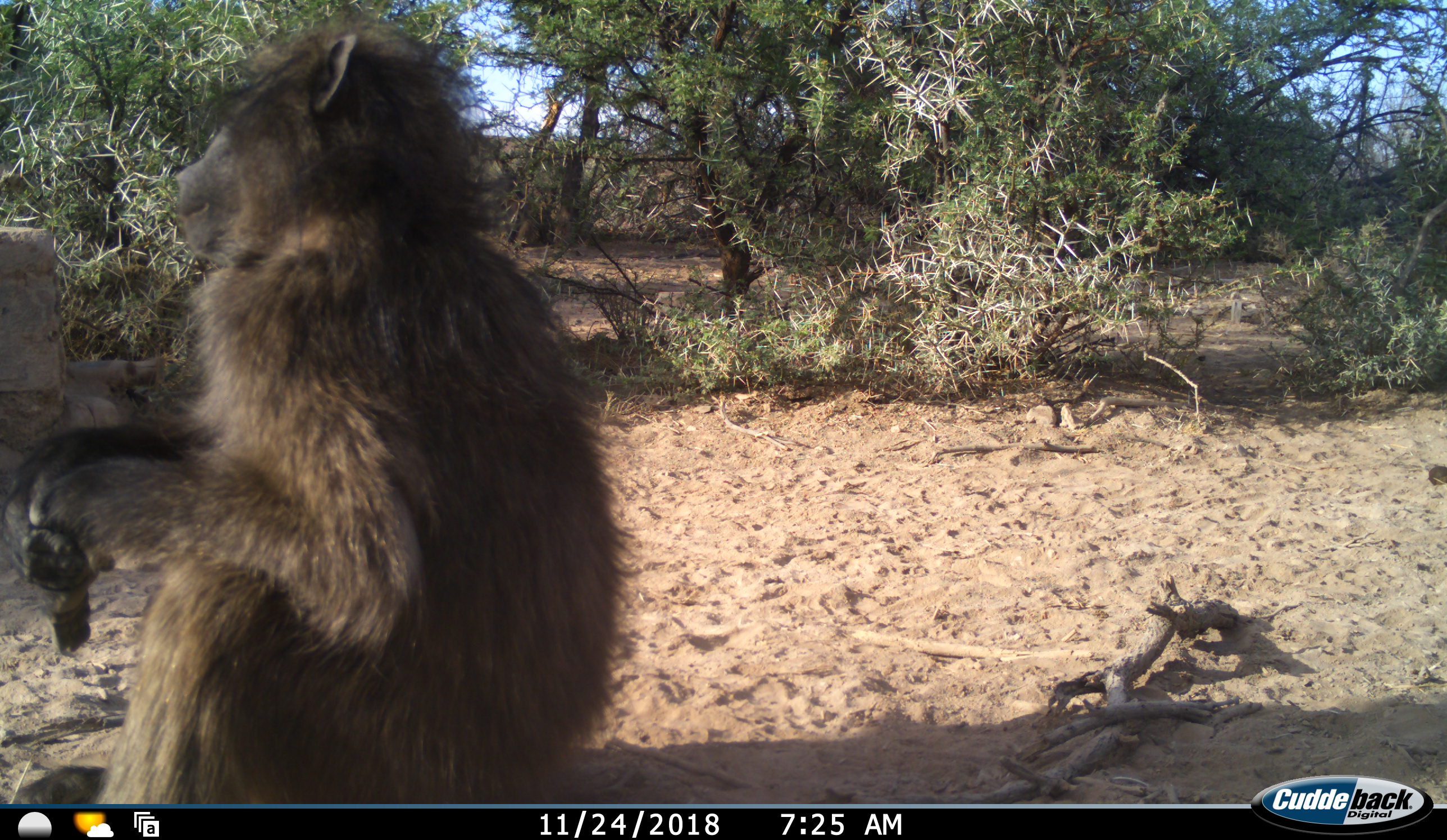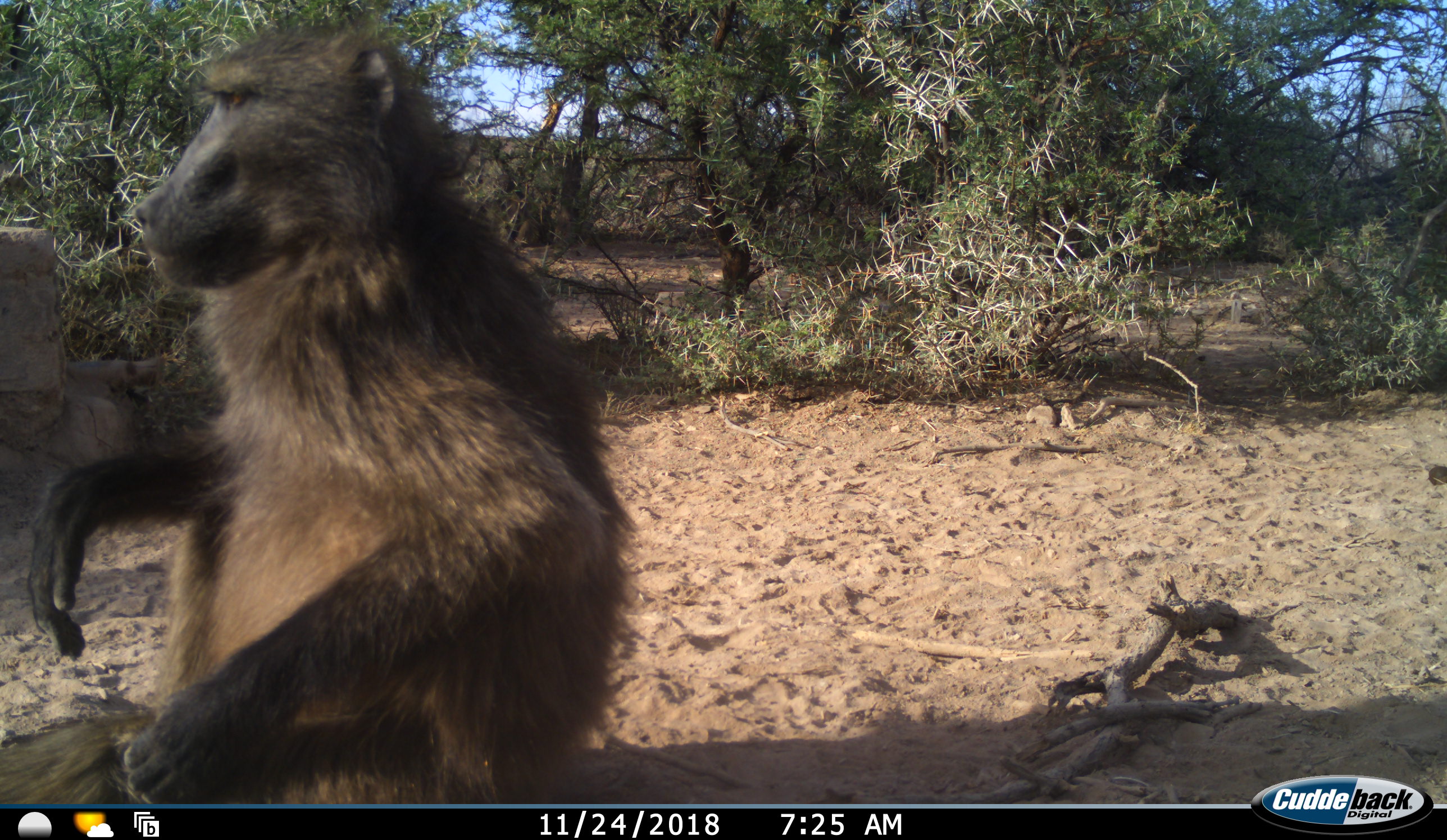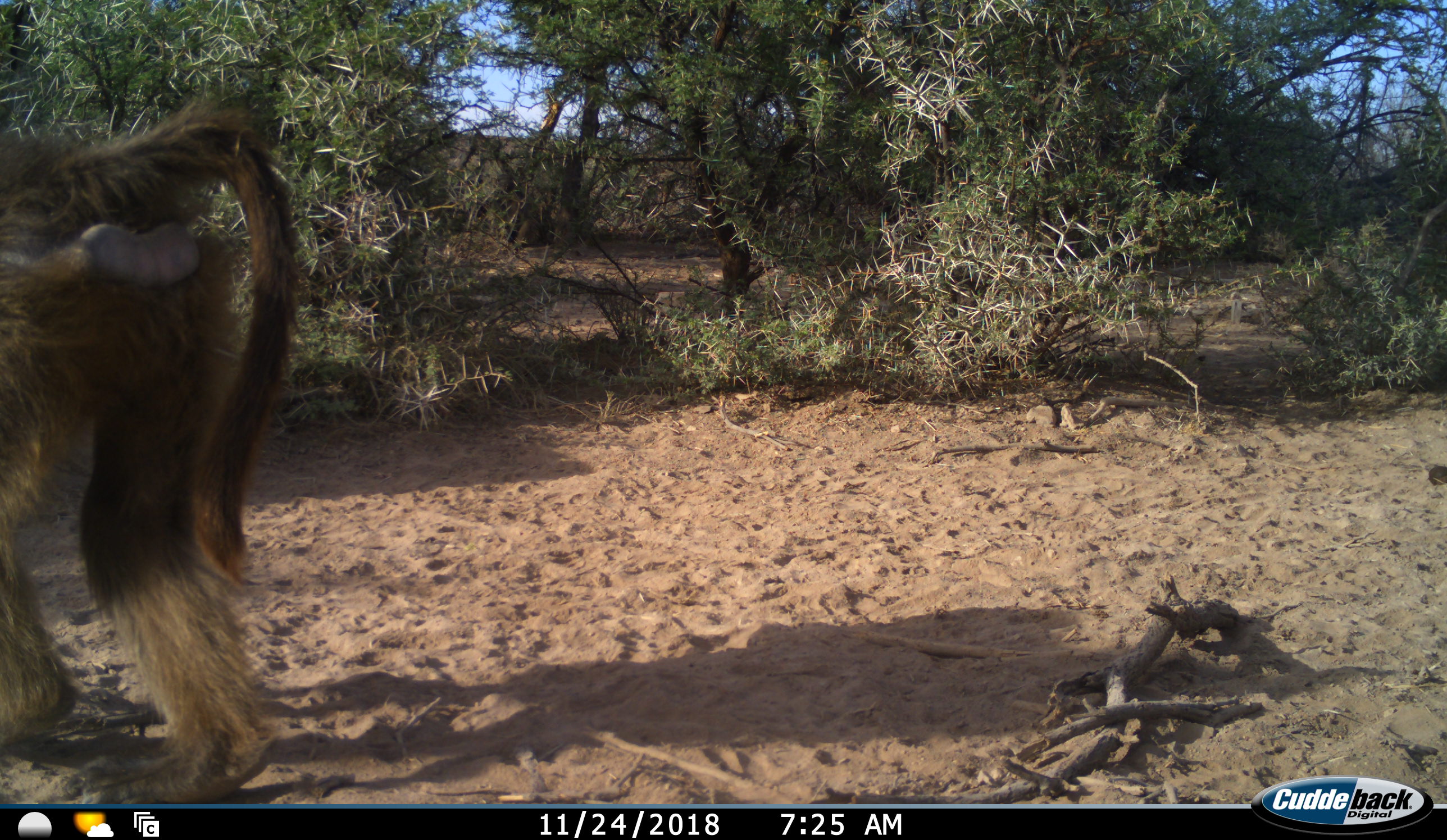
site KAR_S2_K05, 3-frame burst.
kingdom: Animalia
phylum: Chordata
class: Mammalia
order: Primates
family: Cercopithecidae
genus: Papio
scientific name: Papio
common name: baboon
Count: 1.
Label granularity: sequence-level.